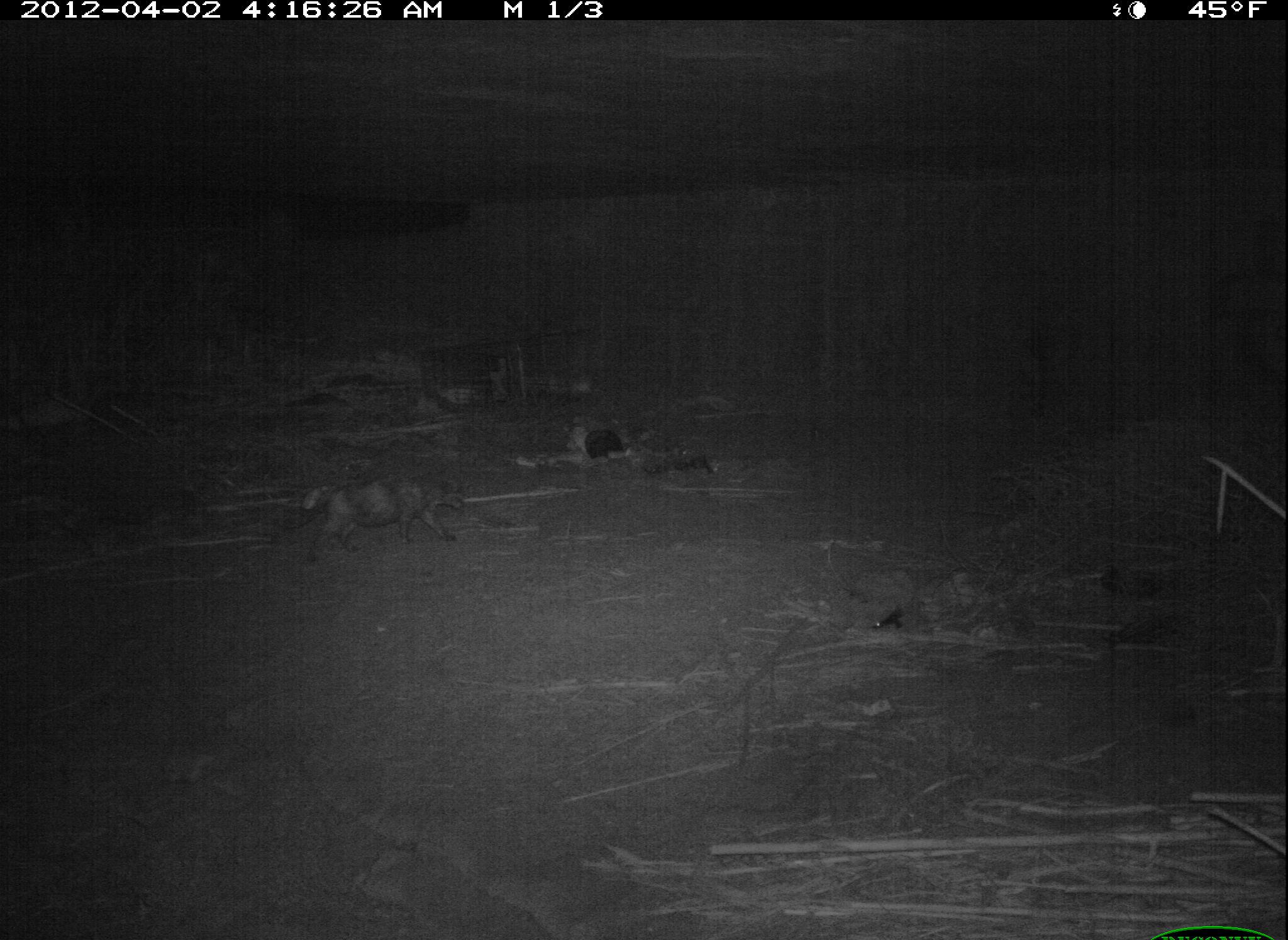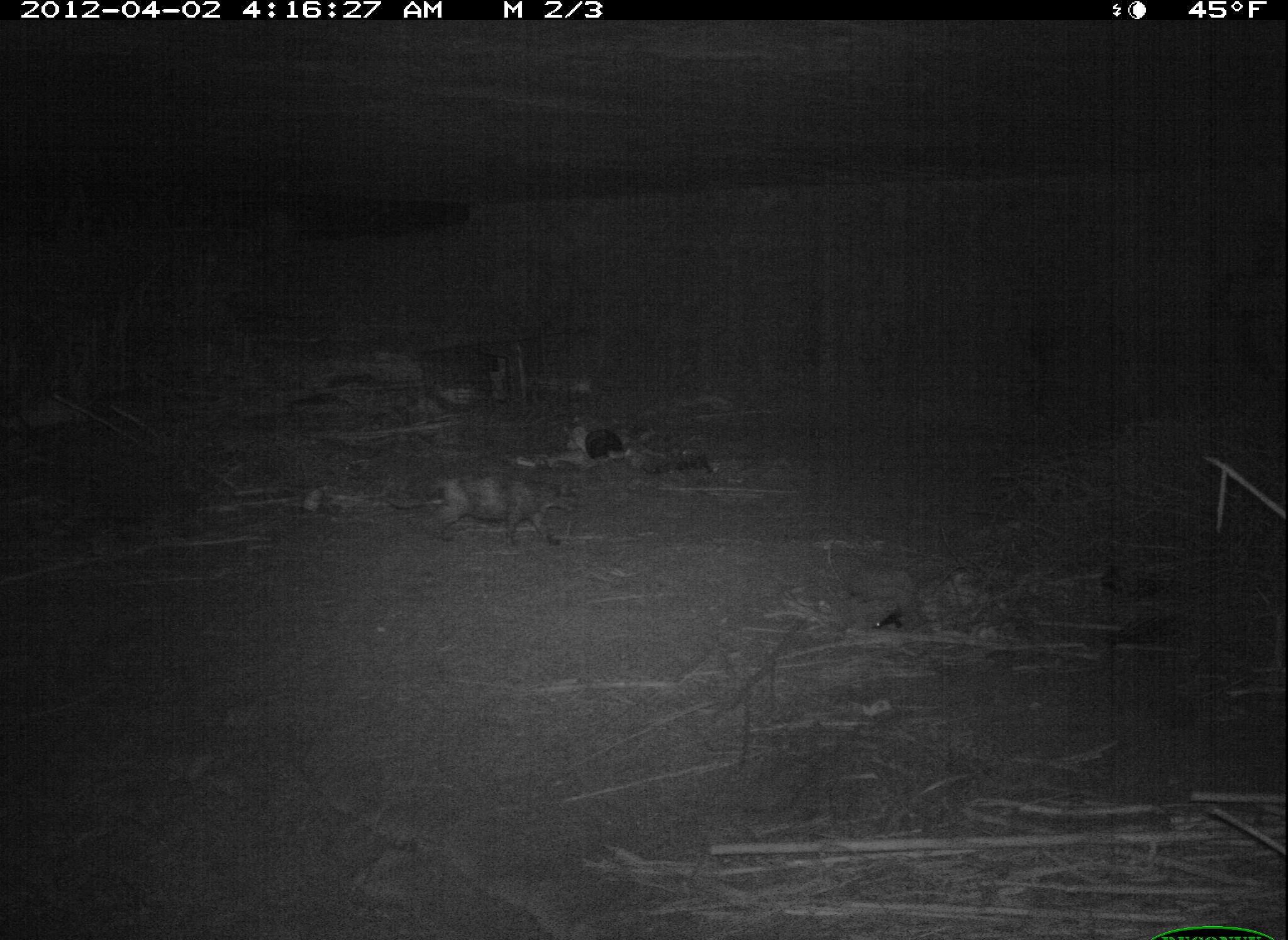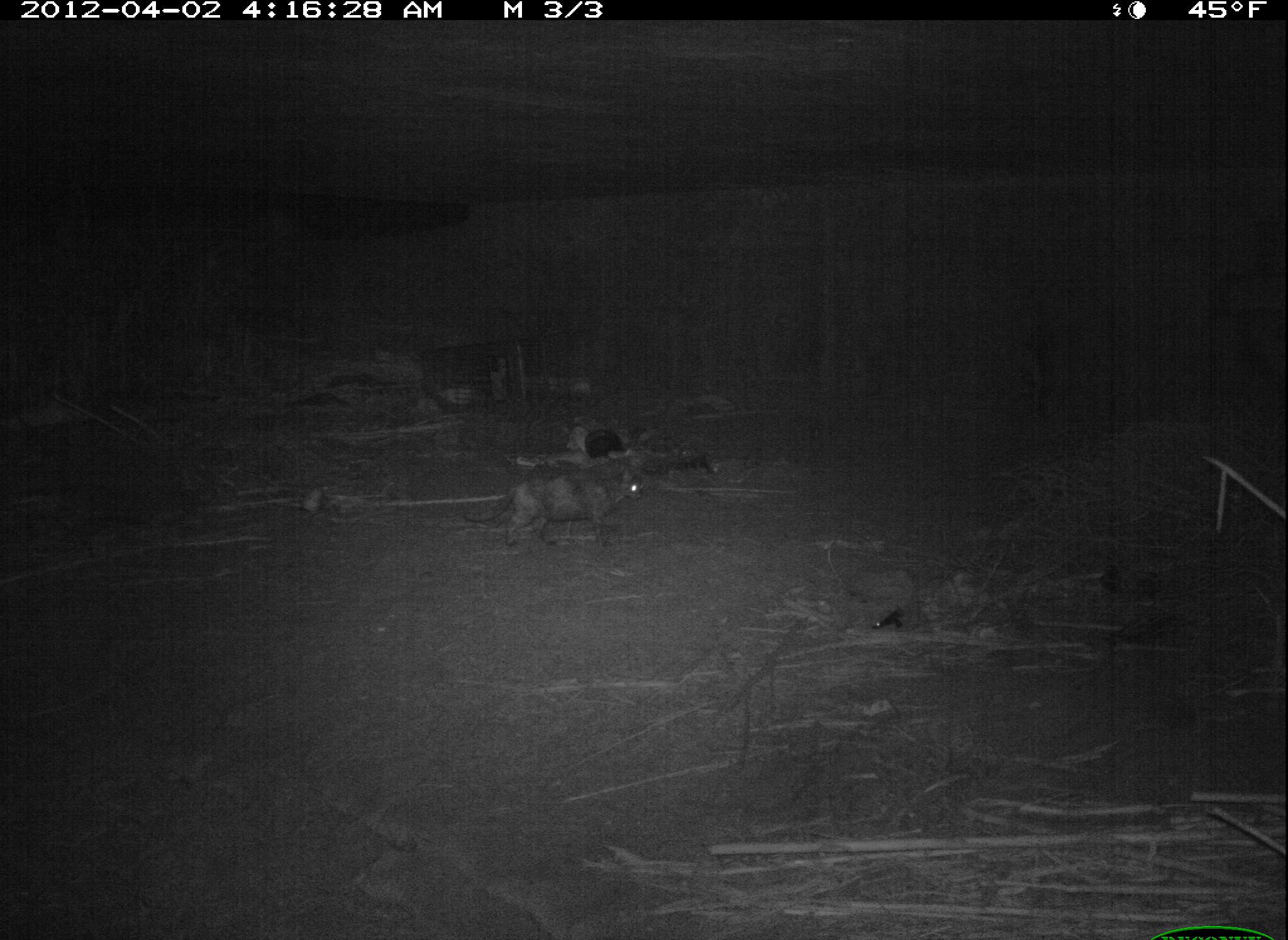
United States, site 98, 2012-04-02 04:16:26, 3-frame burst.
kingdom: Animalia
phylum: Chordata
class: Mammalia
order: Carnivora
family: Felidae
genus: Felis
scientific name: Felis catus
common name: cat